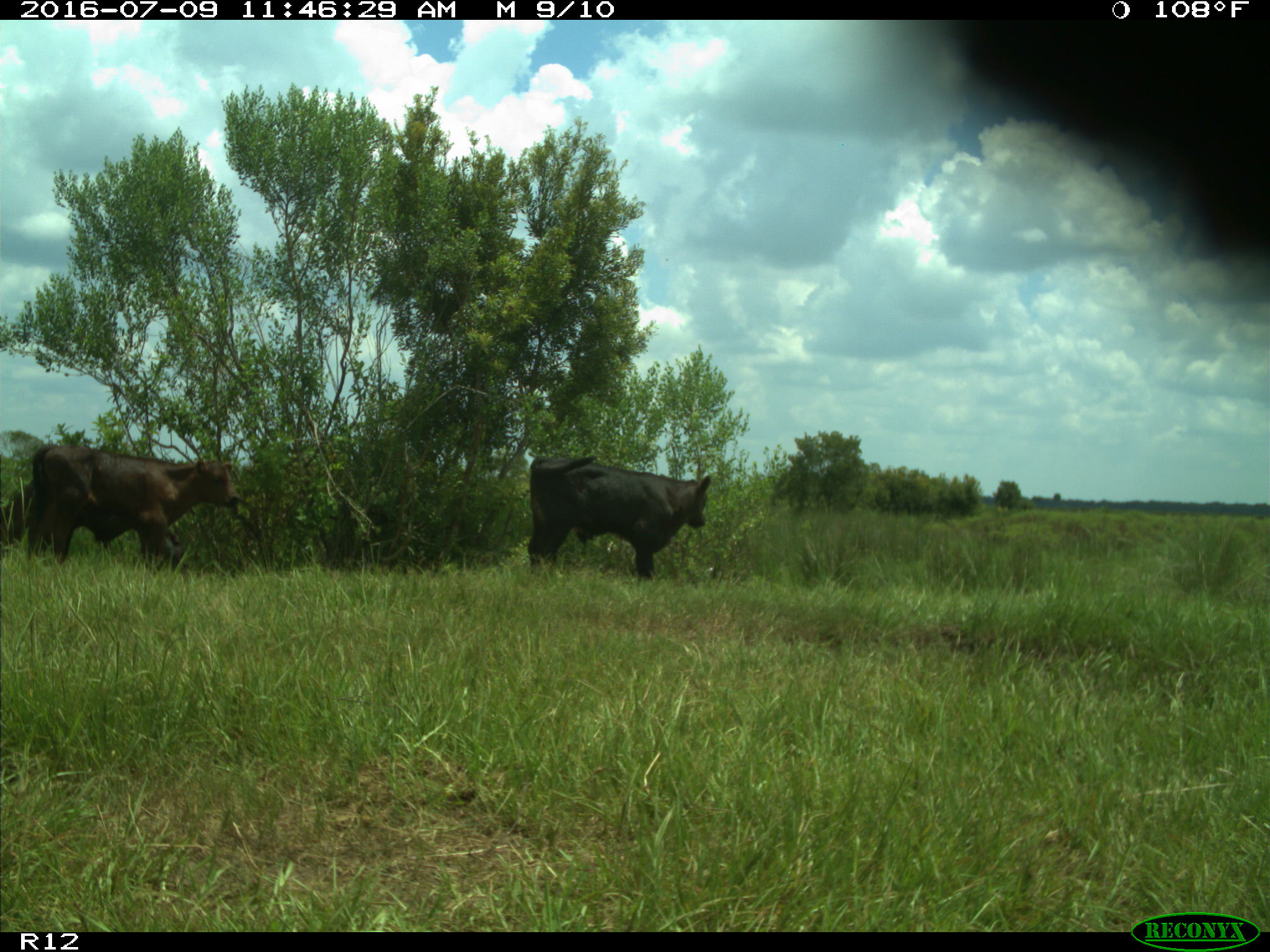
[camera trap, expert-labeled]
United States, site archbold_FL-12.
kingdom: Animalia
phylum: Chordata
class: Mammalia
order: Artiodactyla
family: Bovidae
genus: Bos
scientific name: Bos taurus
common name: domestic cow